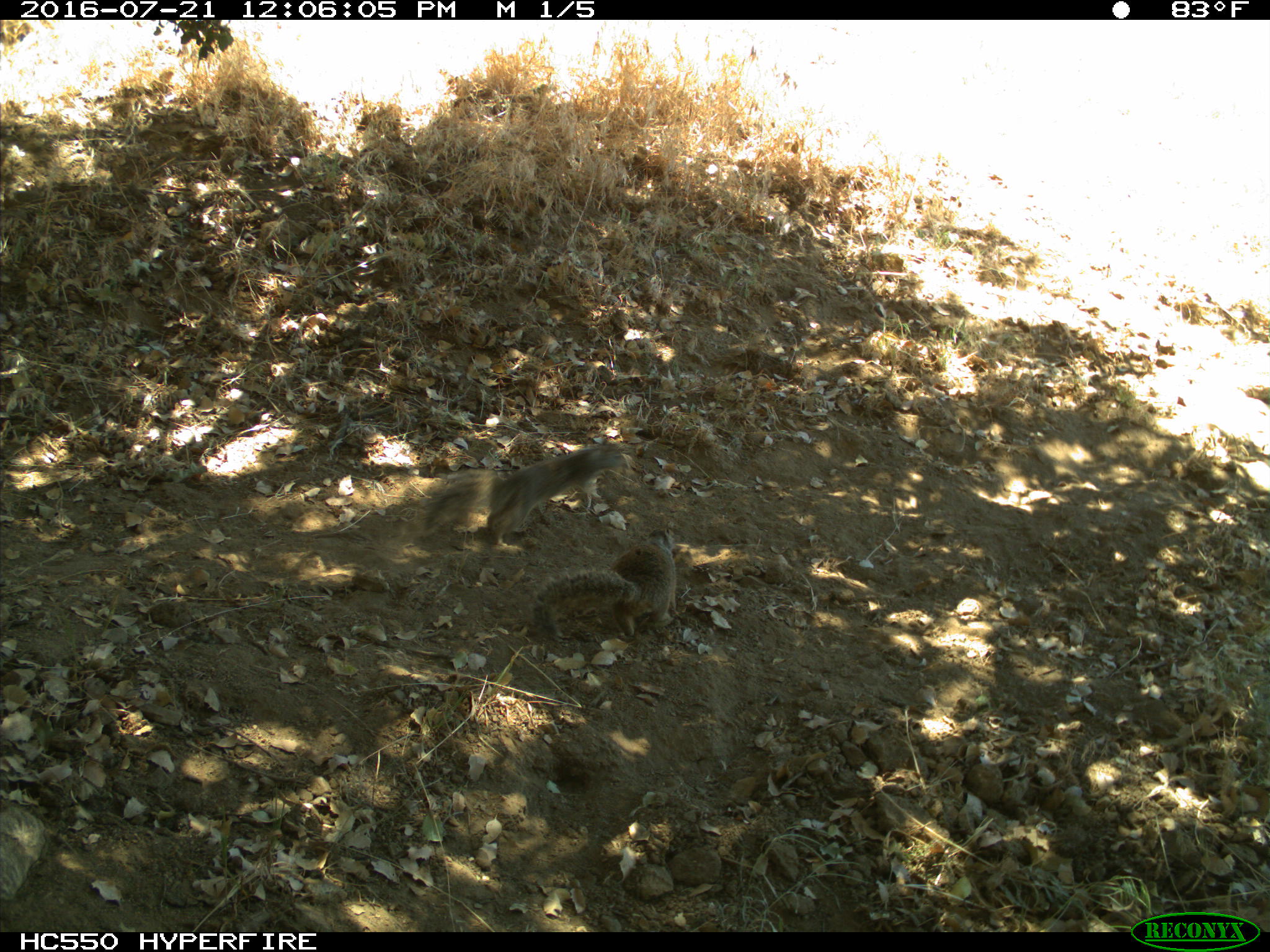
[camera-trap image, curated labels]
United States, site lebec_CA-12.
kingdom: Animalia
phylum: Chordata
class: Mammalia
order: Rodentia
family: Sciuridae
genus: Otospermophilus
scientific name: Otospermophilus beecheyi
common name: california ground squirrel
Otospermophilus beecheyi (california ground squirrel).